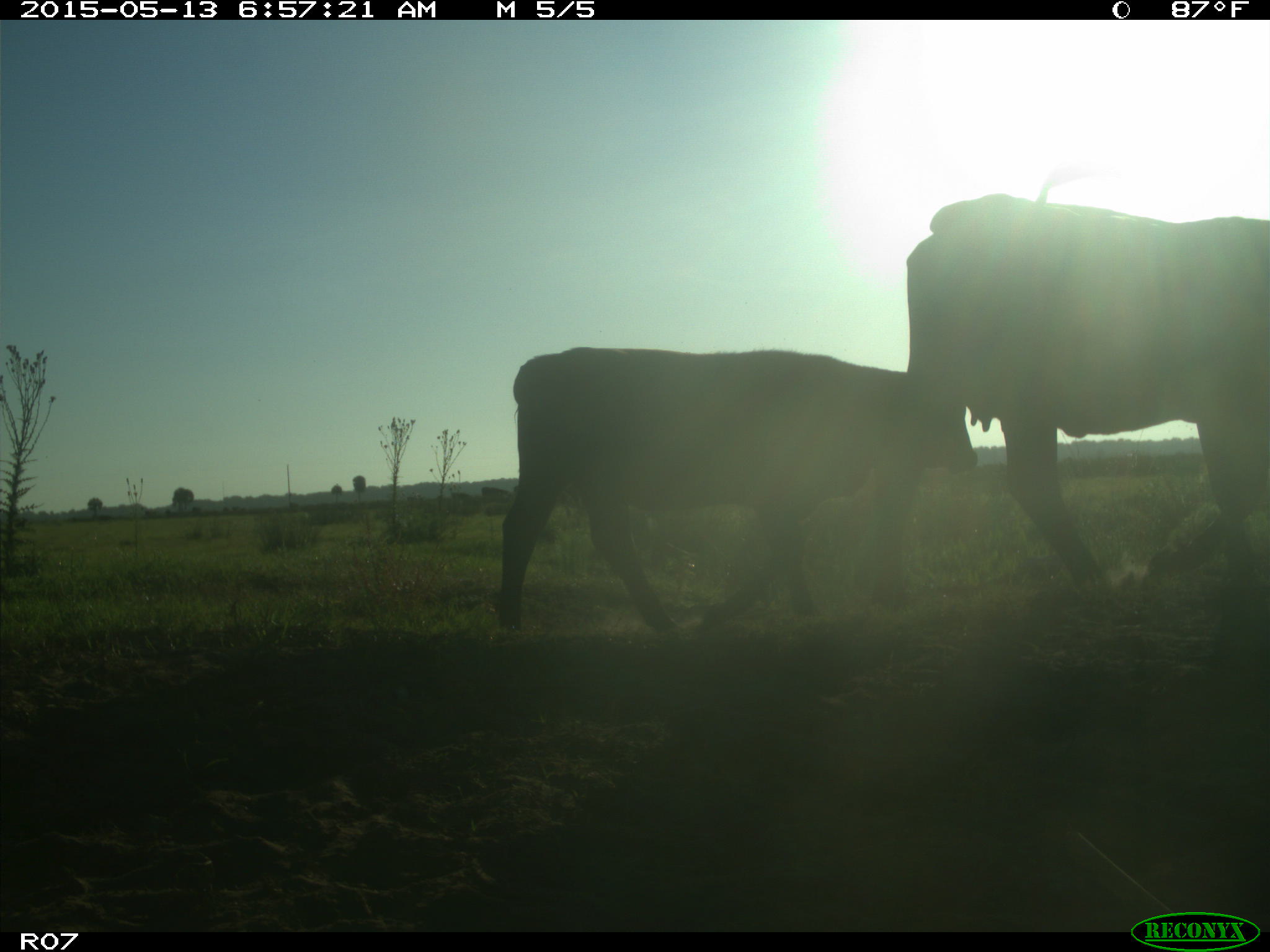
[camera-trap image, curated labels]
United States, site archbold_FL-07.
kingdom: Animalia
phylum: Chordata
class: Mammalia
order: Artiodactyla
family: Bovidae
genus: Bos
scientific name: Bos taurus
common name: domestic cow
Bos taurus (domestic cow).